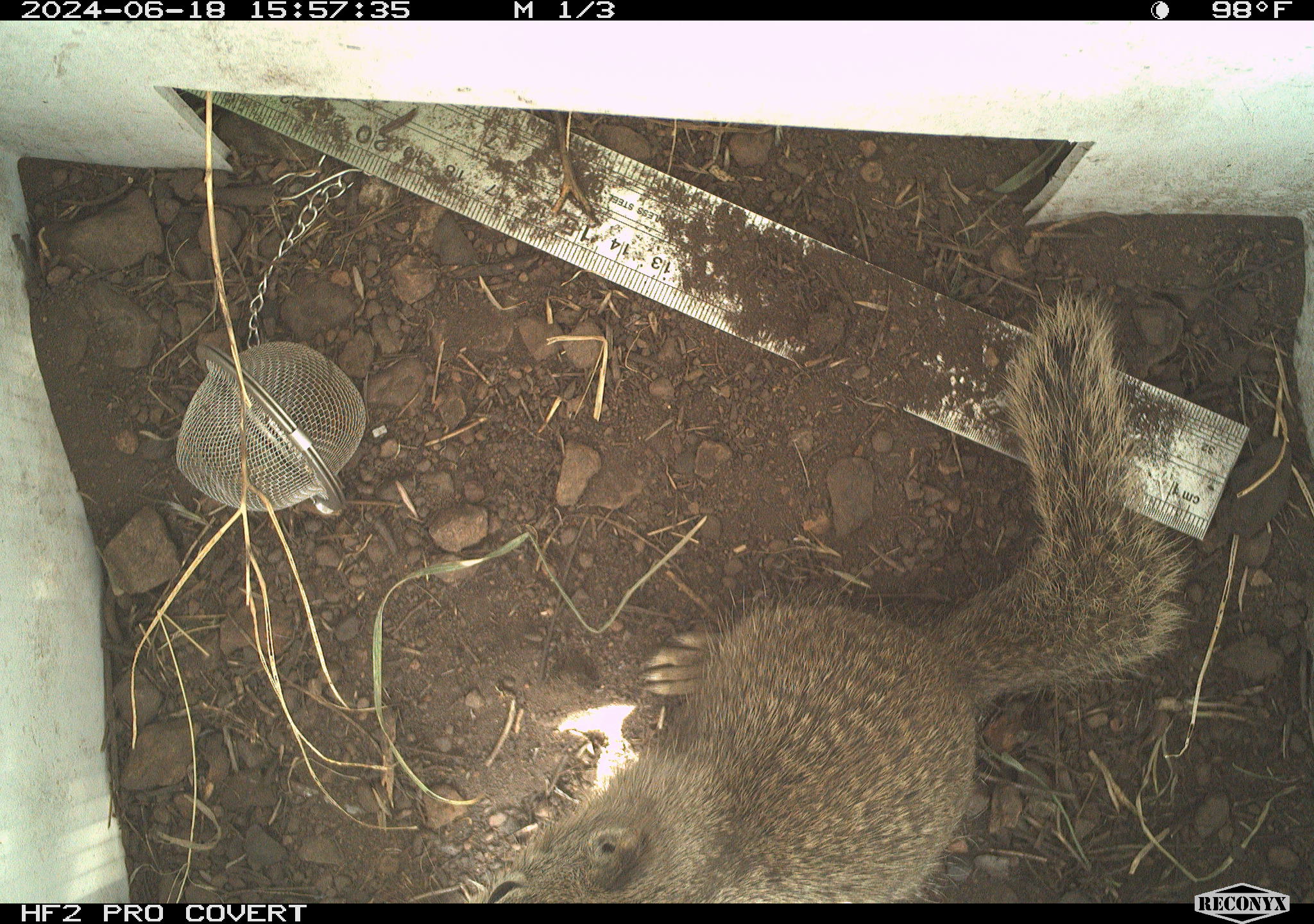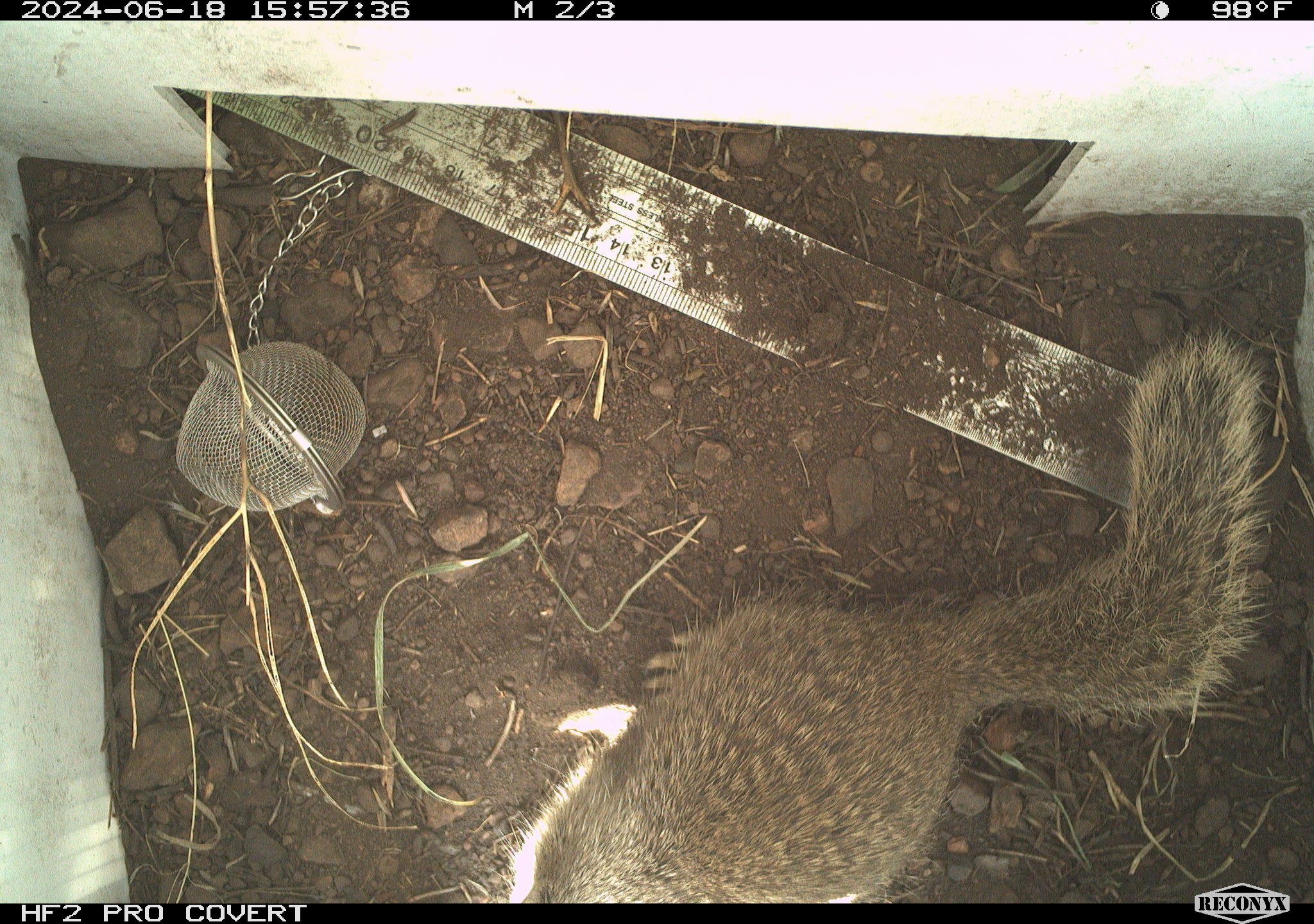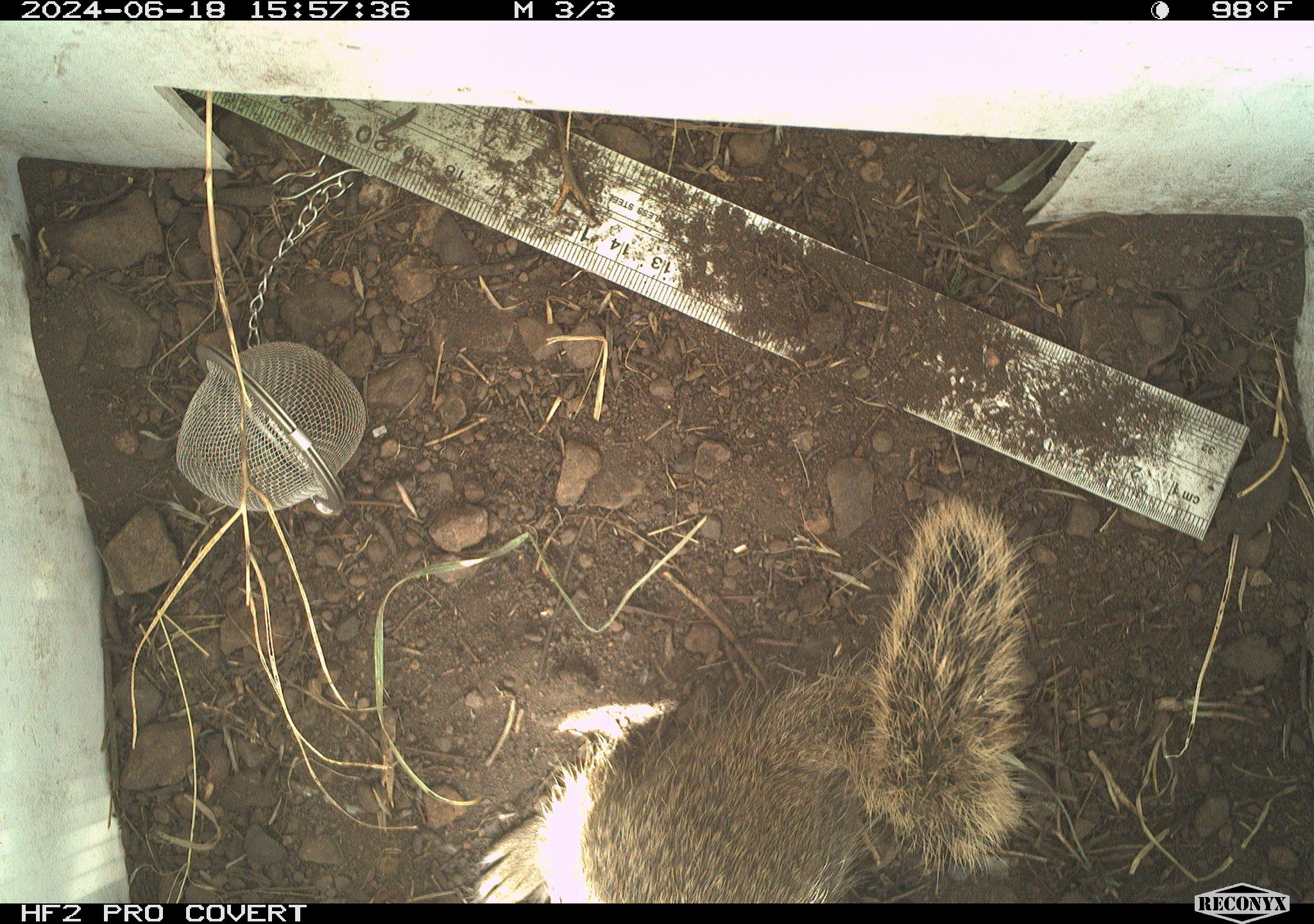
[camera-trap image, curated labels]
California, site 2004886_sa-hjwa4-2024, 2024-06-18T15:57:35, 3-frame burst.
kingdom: Animalia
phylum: Chordata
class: Mammalia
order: Rodentia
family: Sciuridae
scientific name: Sciuridae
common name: squirrels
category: sciuridae family